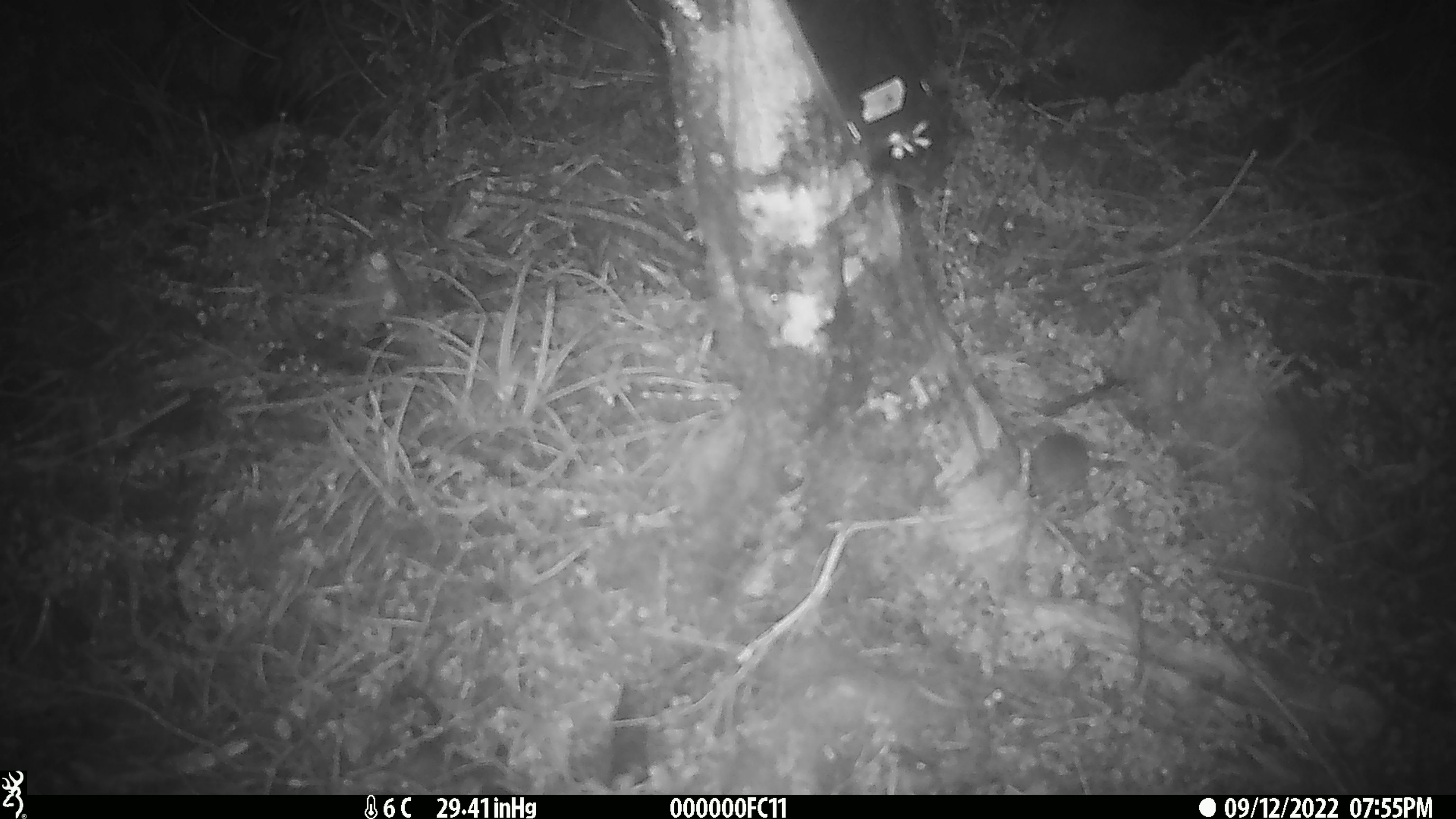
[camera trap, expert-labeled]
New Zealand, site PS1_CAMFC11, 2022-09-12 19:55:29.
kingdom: Animalia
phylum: Chordata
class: Mammalia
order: Rodentia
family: Muridae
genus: Mus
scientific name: Mus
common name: mouse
Mouse (Mus).